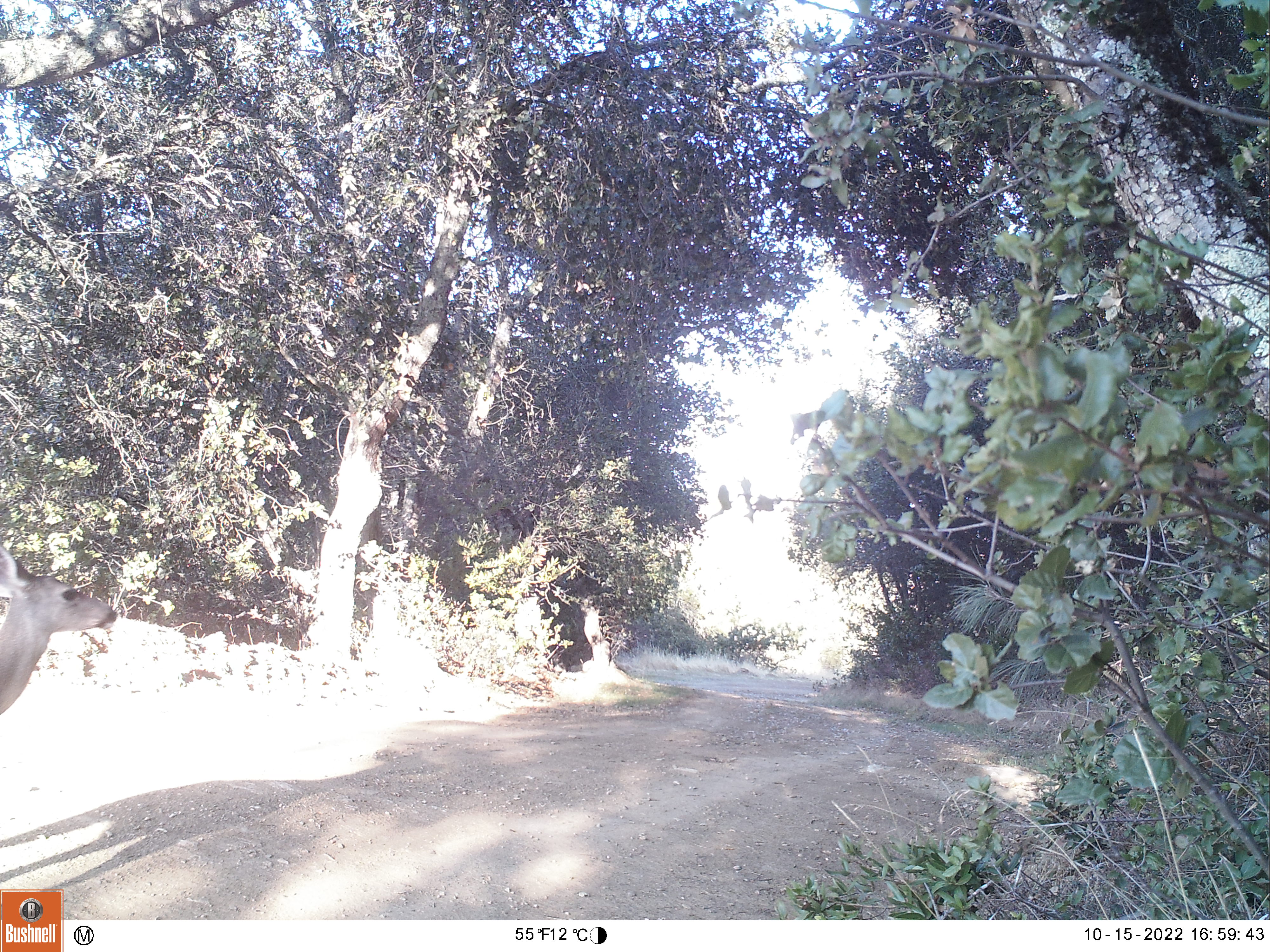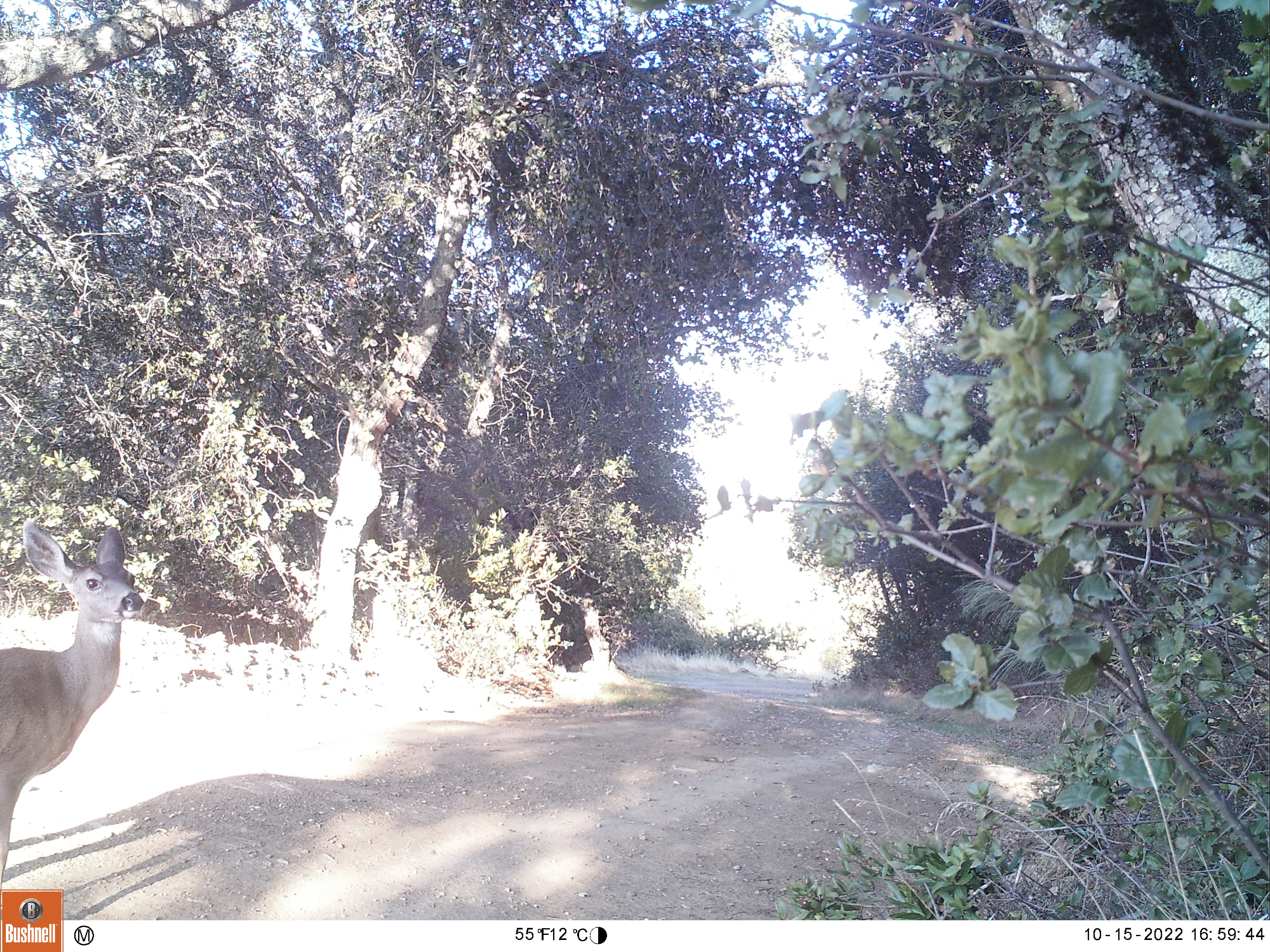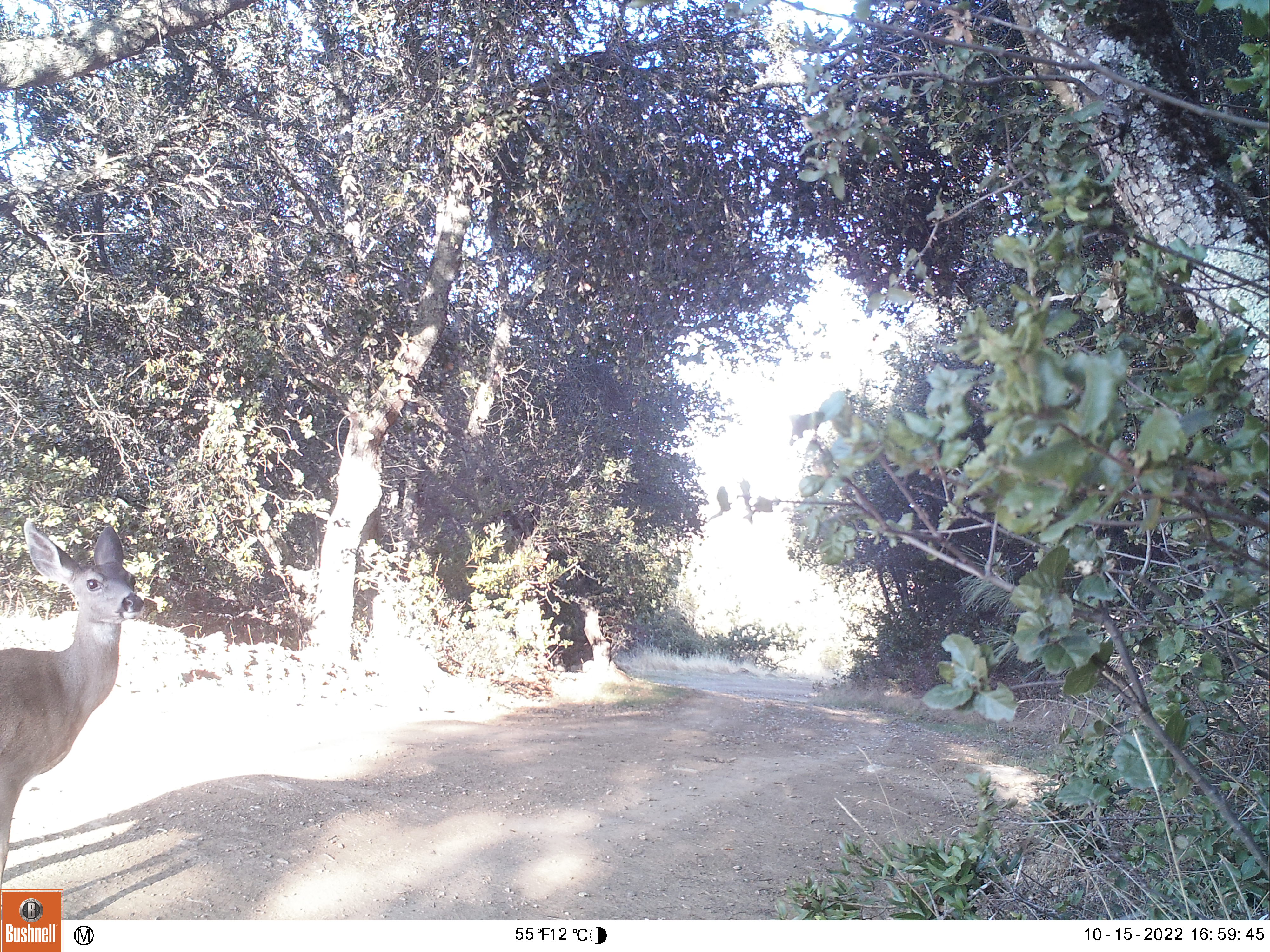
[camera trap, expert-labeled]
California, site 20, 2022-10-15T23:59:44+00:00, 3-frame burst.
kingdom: Animalia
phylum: Chordata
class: Mammalia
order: Artiodactyla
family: Cervidae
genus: Odocoileus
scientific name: Odocoileus hemionus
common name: mule deer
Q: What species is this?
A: Mule deer (Odocoileus hemionus).